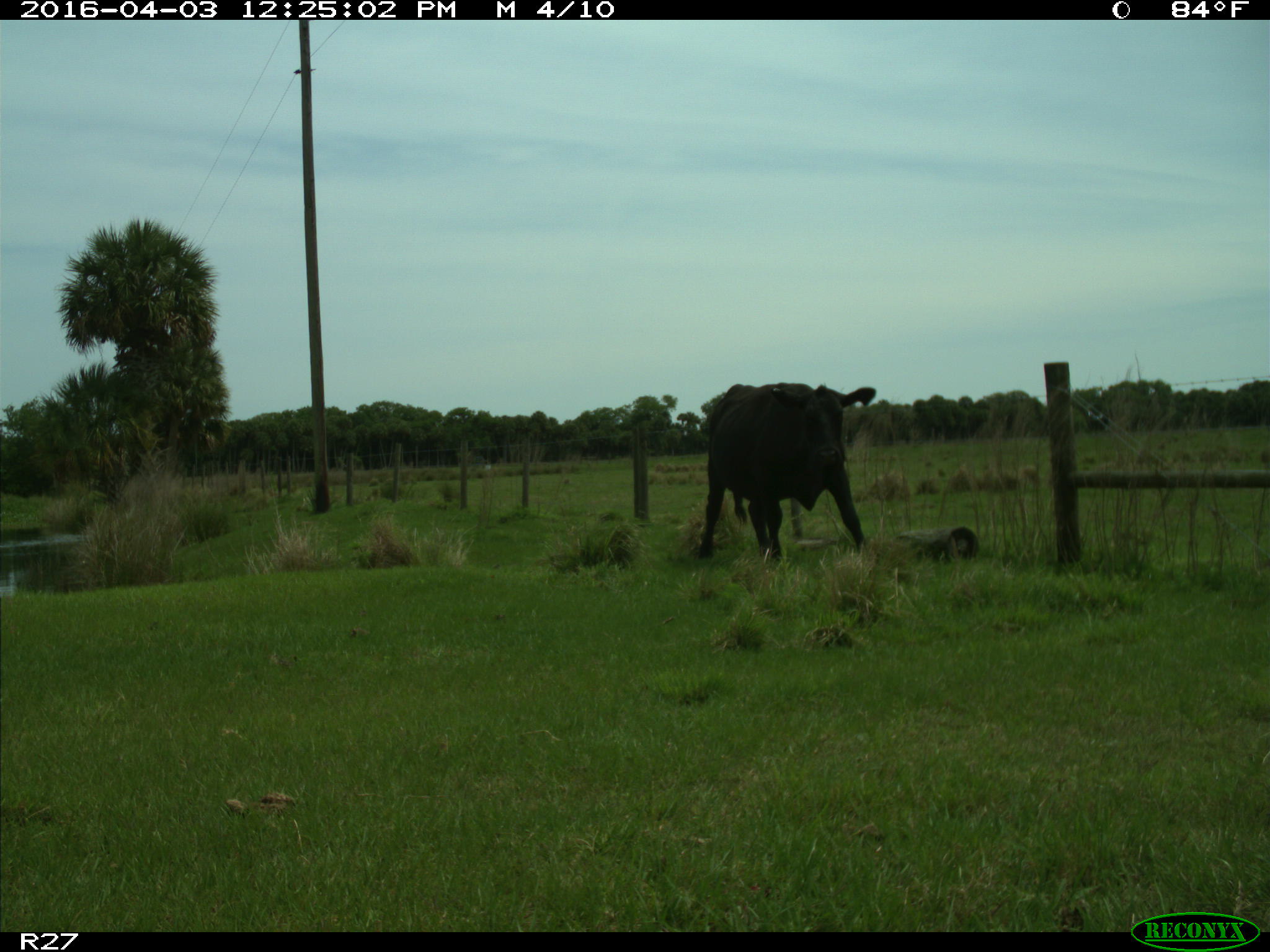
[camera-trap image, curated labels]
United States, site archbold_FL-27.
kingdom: Animalia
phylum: Chordata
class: Mammalia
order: Artiodactyla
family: Bovidae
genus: Bos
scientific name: Bos taurus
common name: domestic cow